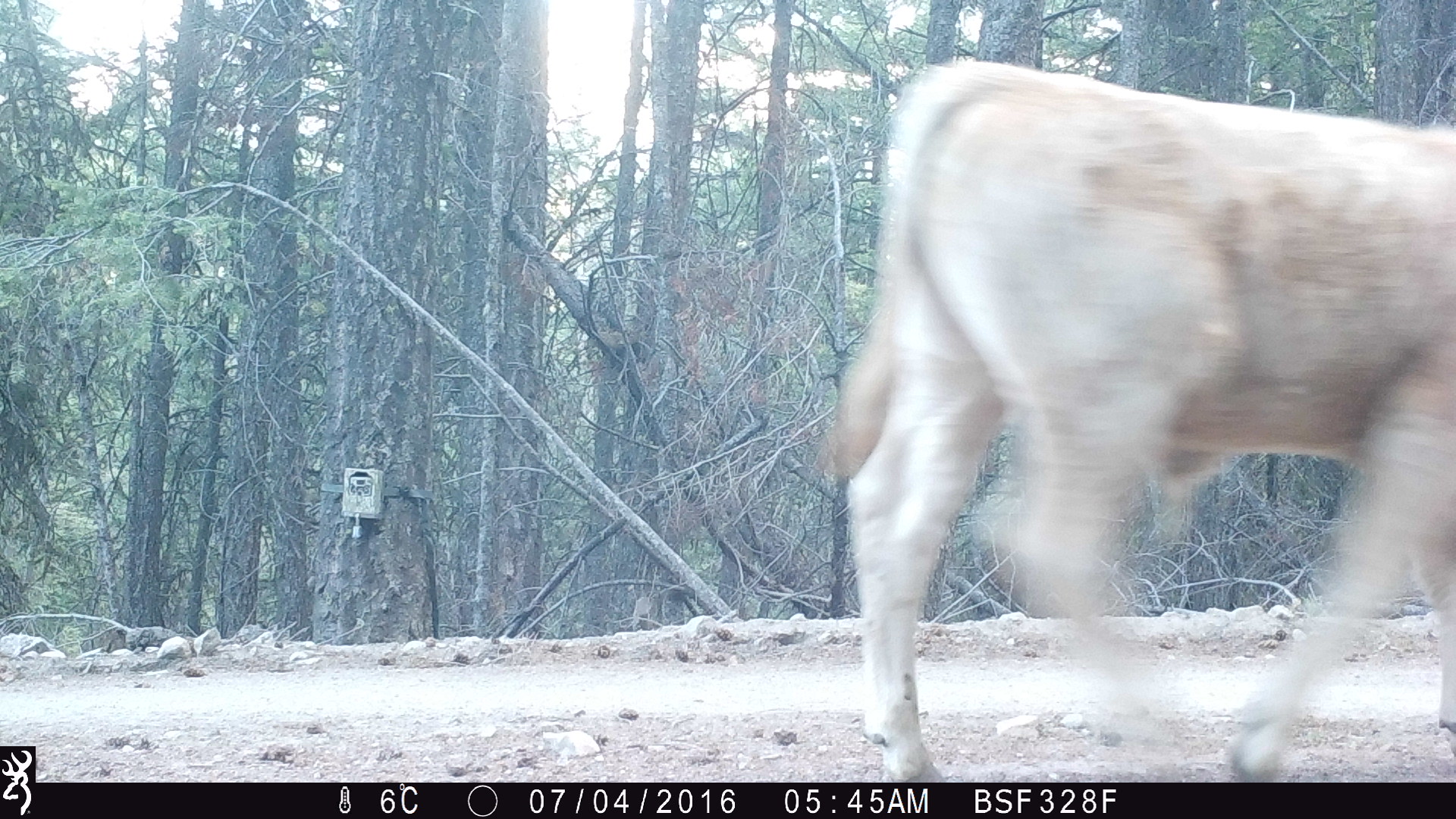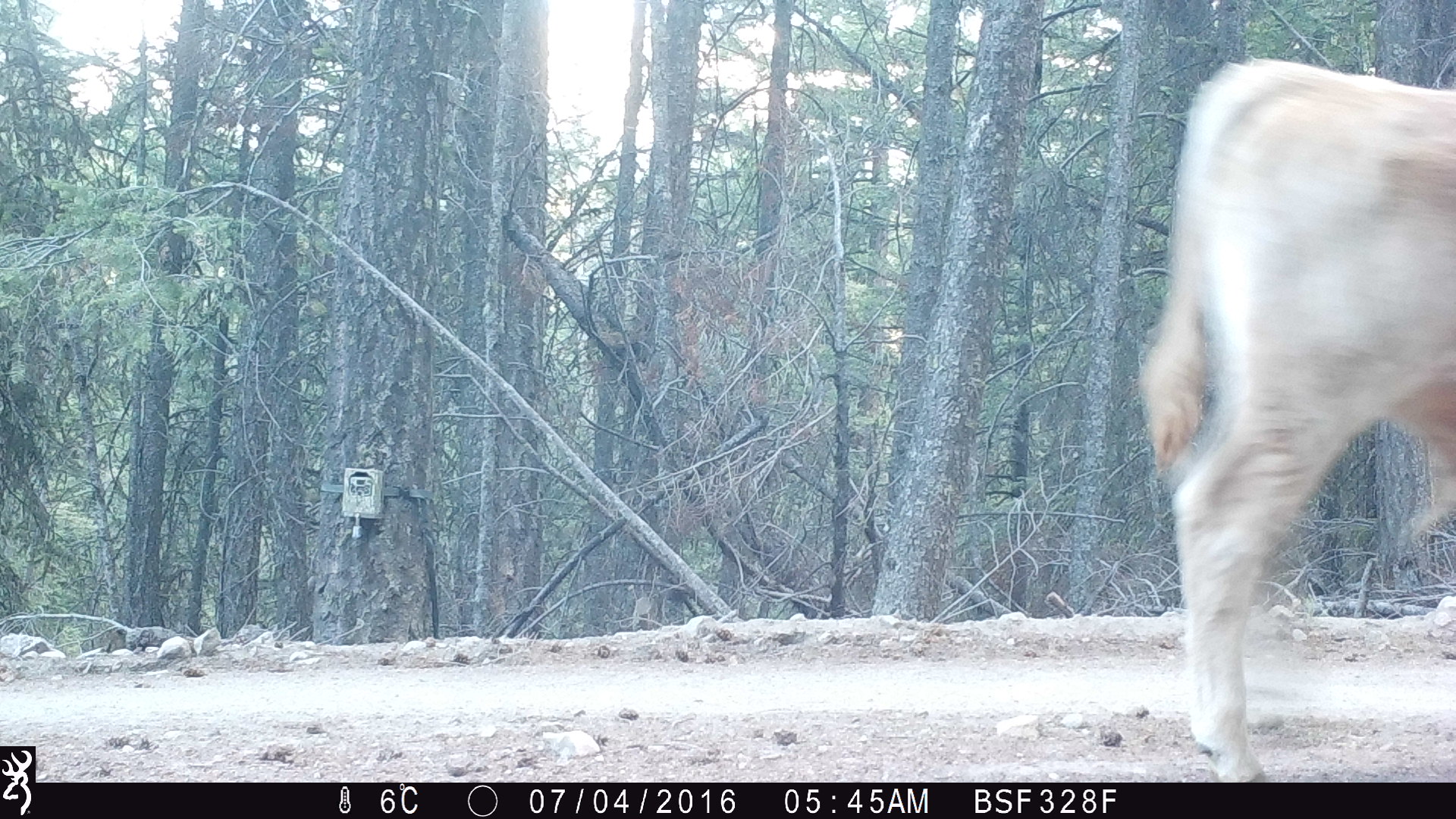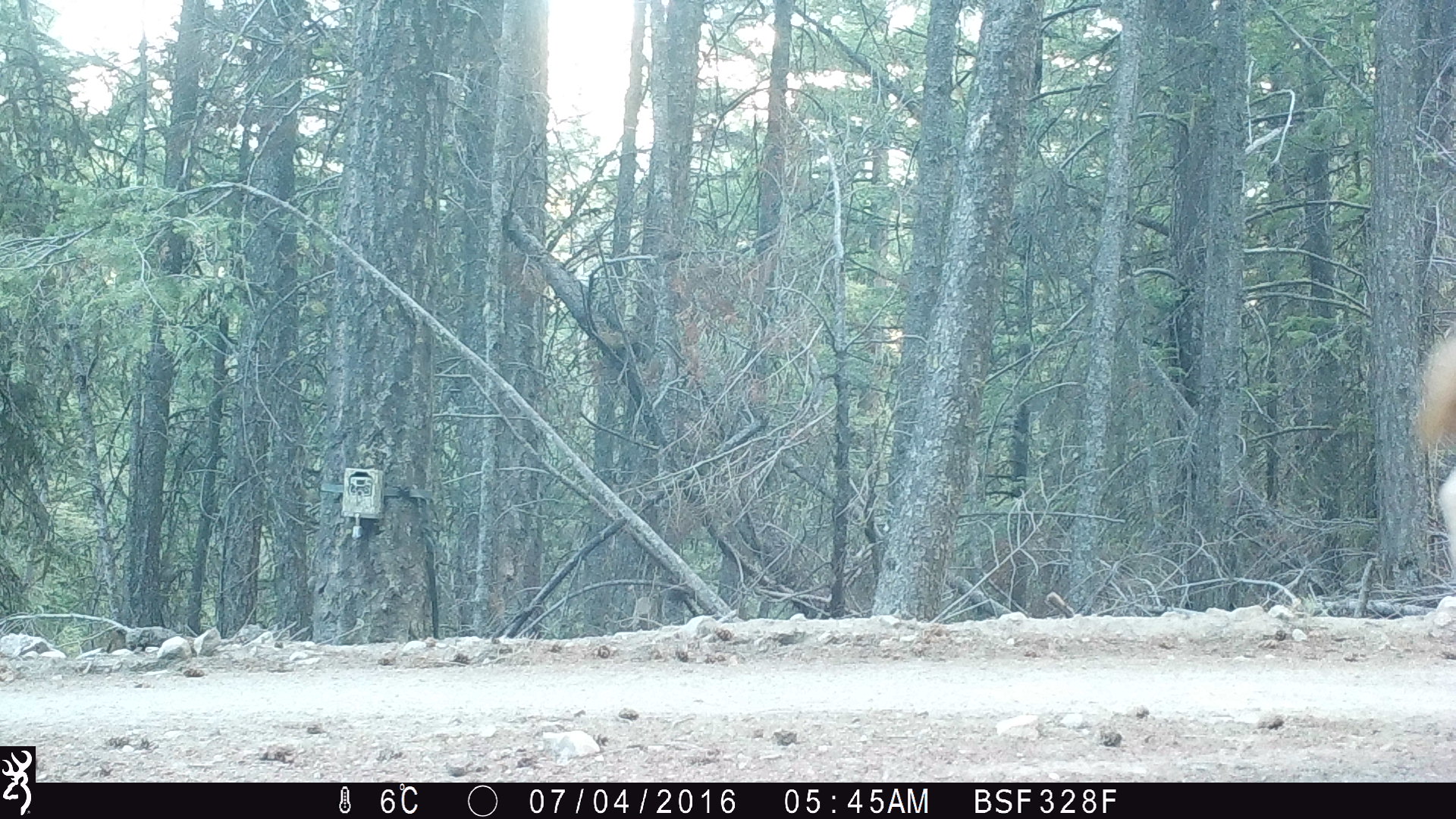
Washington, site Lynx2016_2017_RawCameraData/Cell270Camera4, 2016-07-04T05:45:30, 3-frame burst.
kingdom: Animalia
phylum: Chordata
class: Mammalia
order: Artiodactyla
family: Bovidae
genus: Bos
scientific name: Bos taurus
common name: domestic cattle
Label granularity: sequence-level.